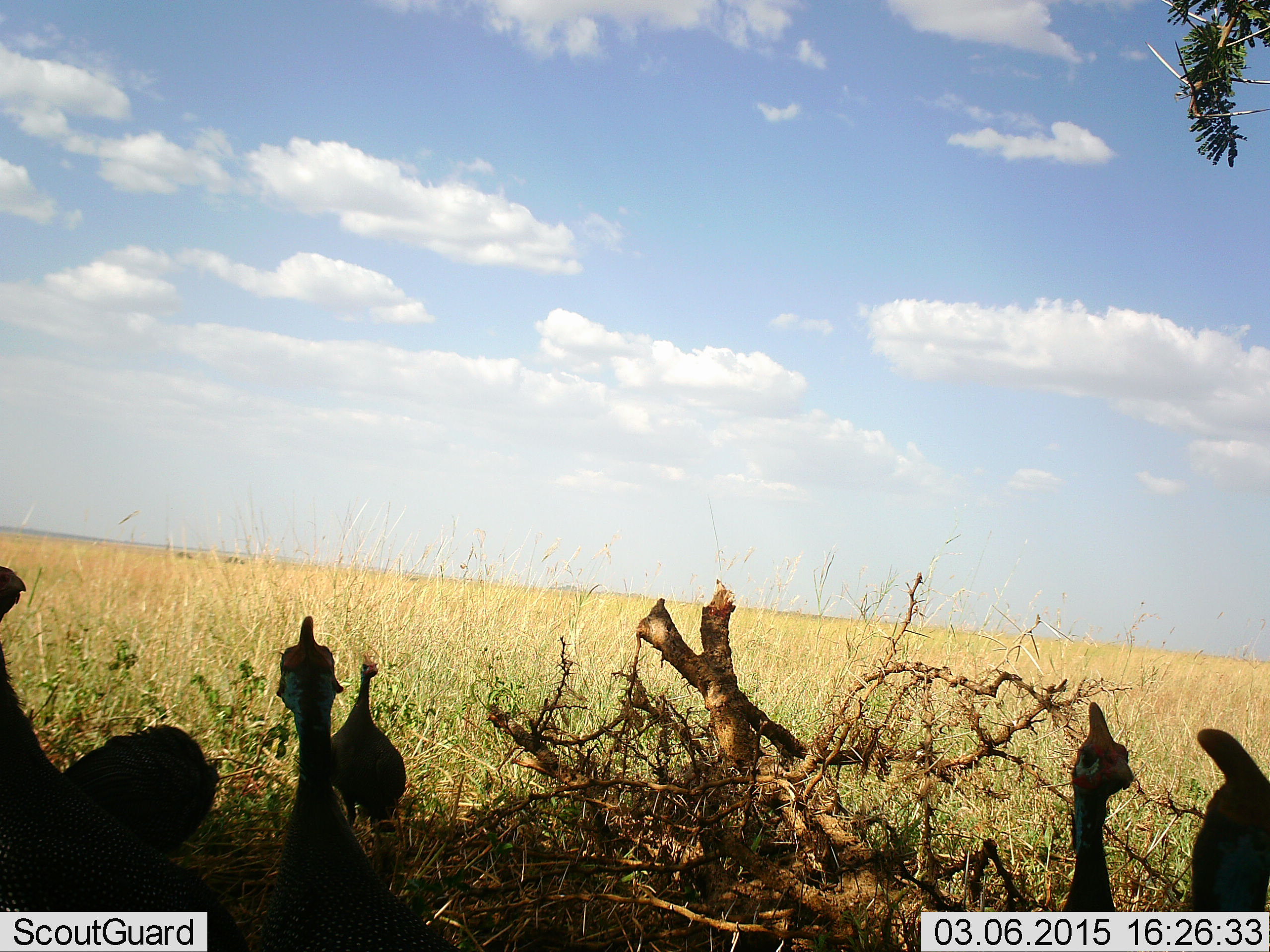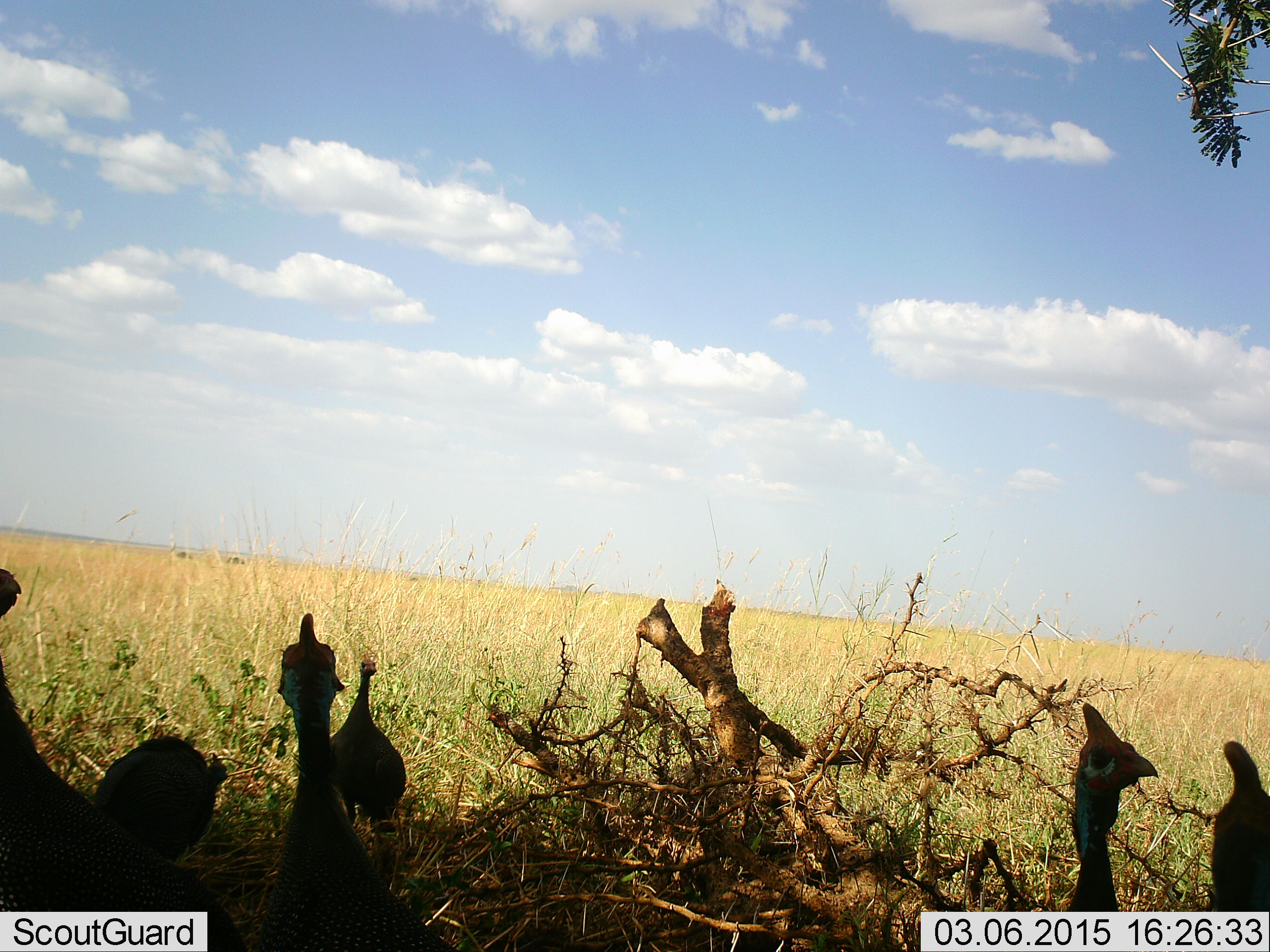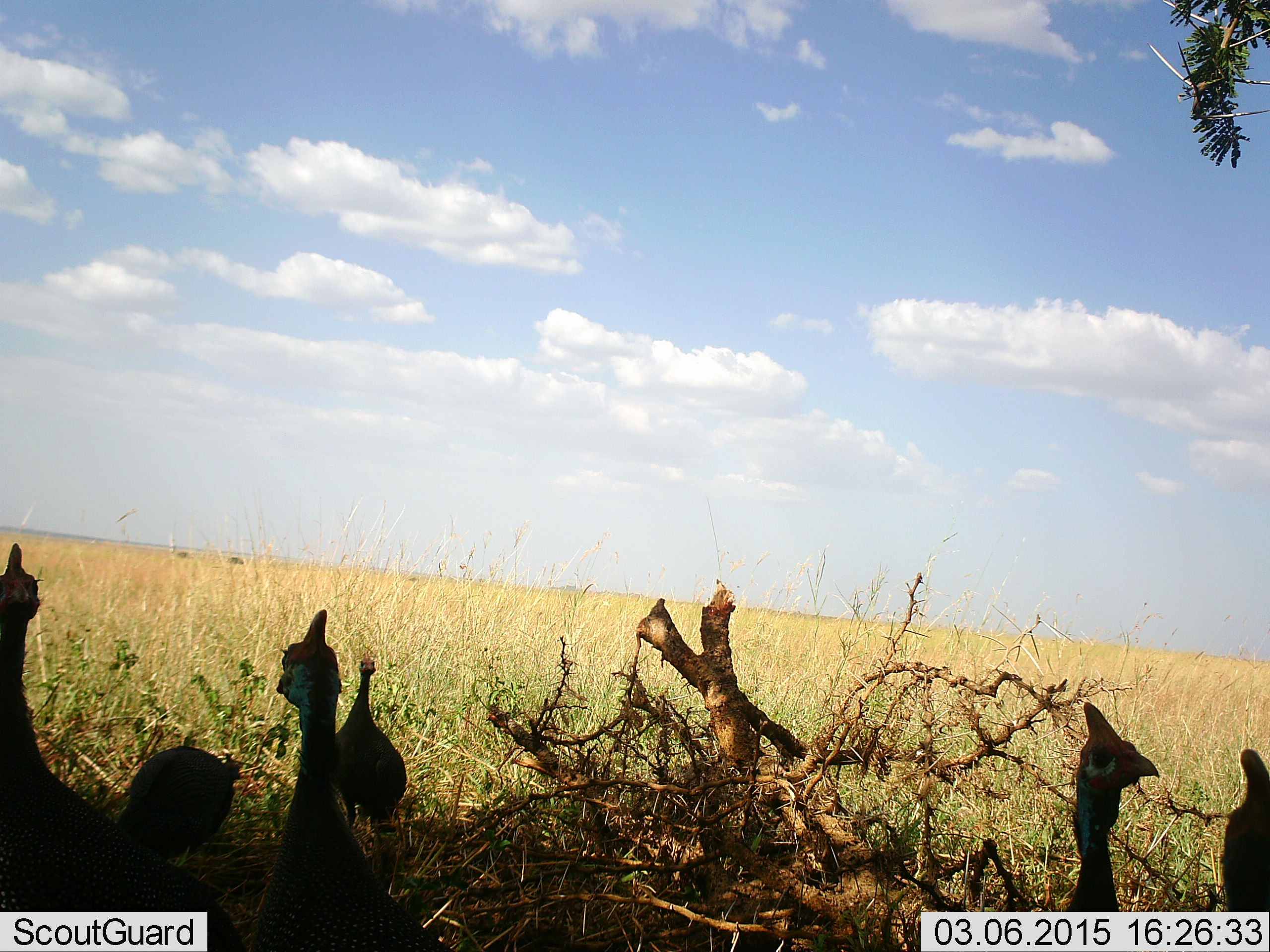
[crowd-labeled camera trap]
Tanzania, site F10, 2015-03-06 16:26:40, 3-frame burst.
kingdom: Animalia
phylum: Chordata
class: Aves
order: Galliformes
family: Numididae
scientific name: Numididae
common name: guinea fowl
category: guineafowl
Guineafowl (guinea fowl) (Numididae), count 6. Behavior (volunteer vote fractions): standing 90%, resting 0%, moving 10%, interacting 0%. Young present (vote fraction): 0%. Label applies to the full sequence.